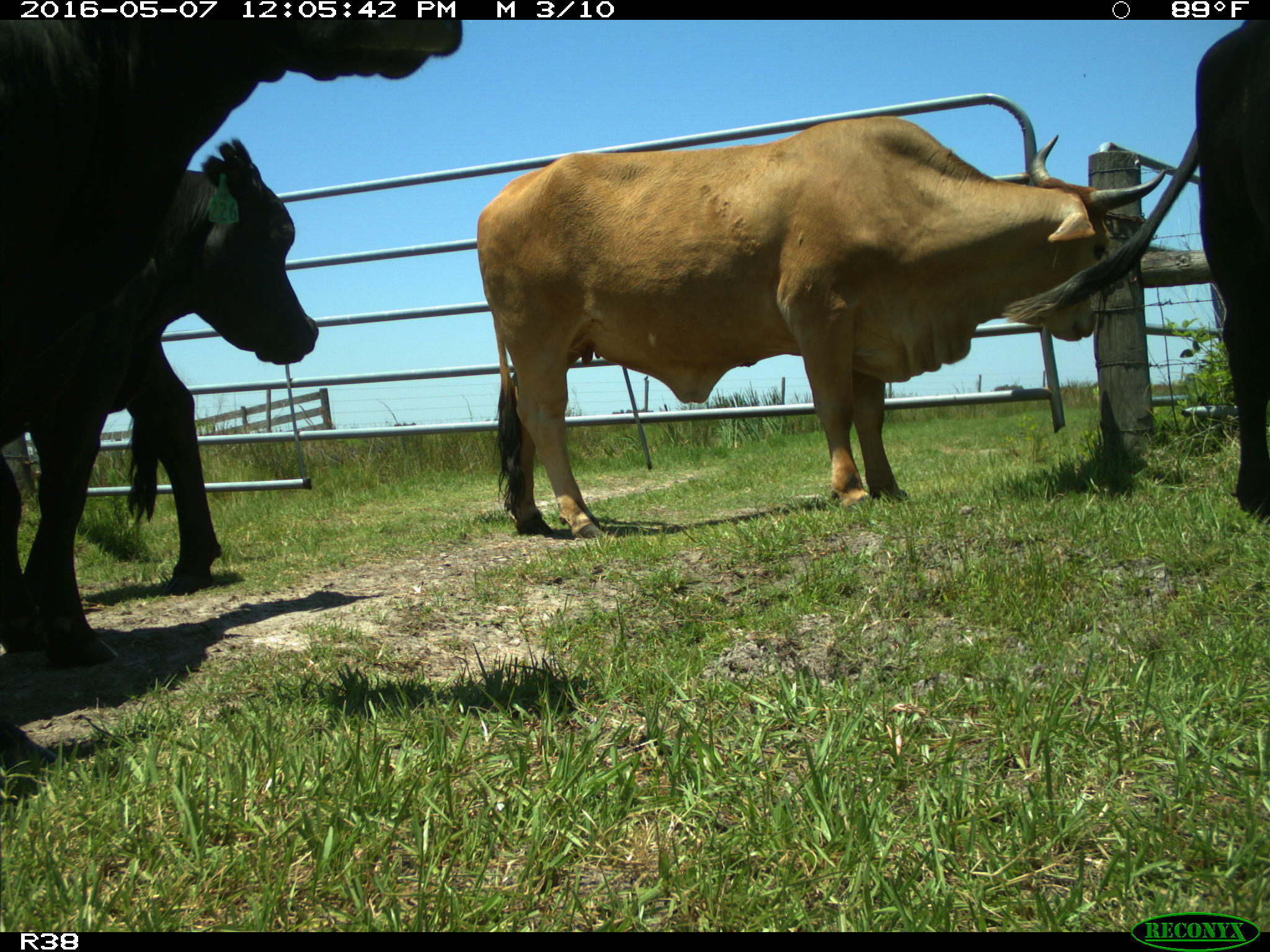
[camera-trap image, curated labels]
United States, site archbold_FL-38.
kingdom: Animalia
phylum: Chordata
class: Mammalia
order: Artiodactyla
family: Bovidae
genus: Bos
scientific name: Bos taurus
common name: domestic cow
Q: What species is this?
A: Bos taurus (domestic cow).